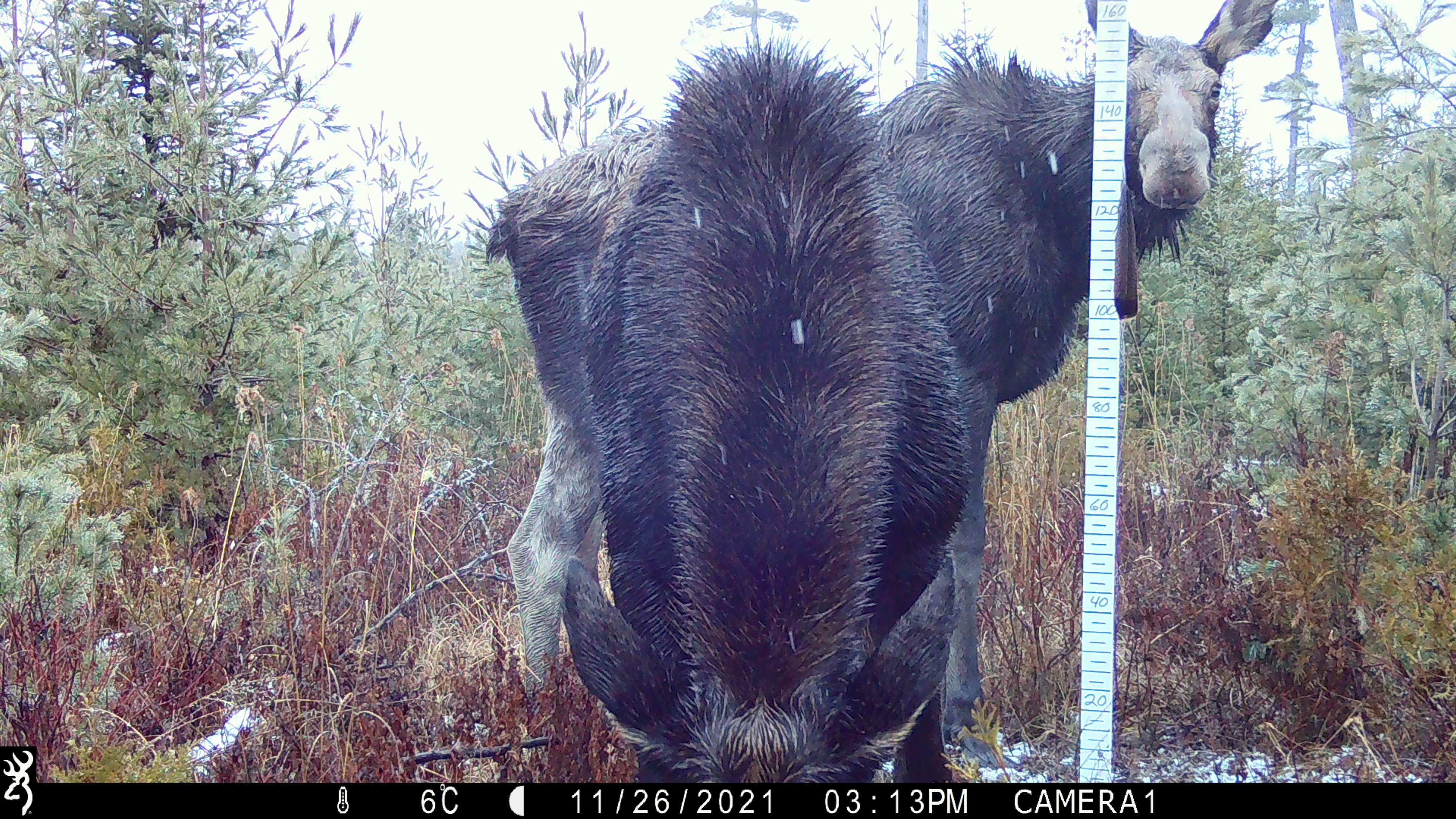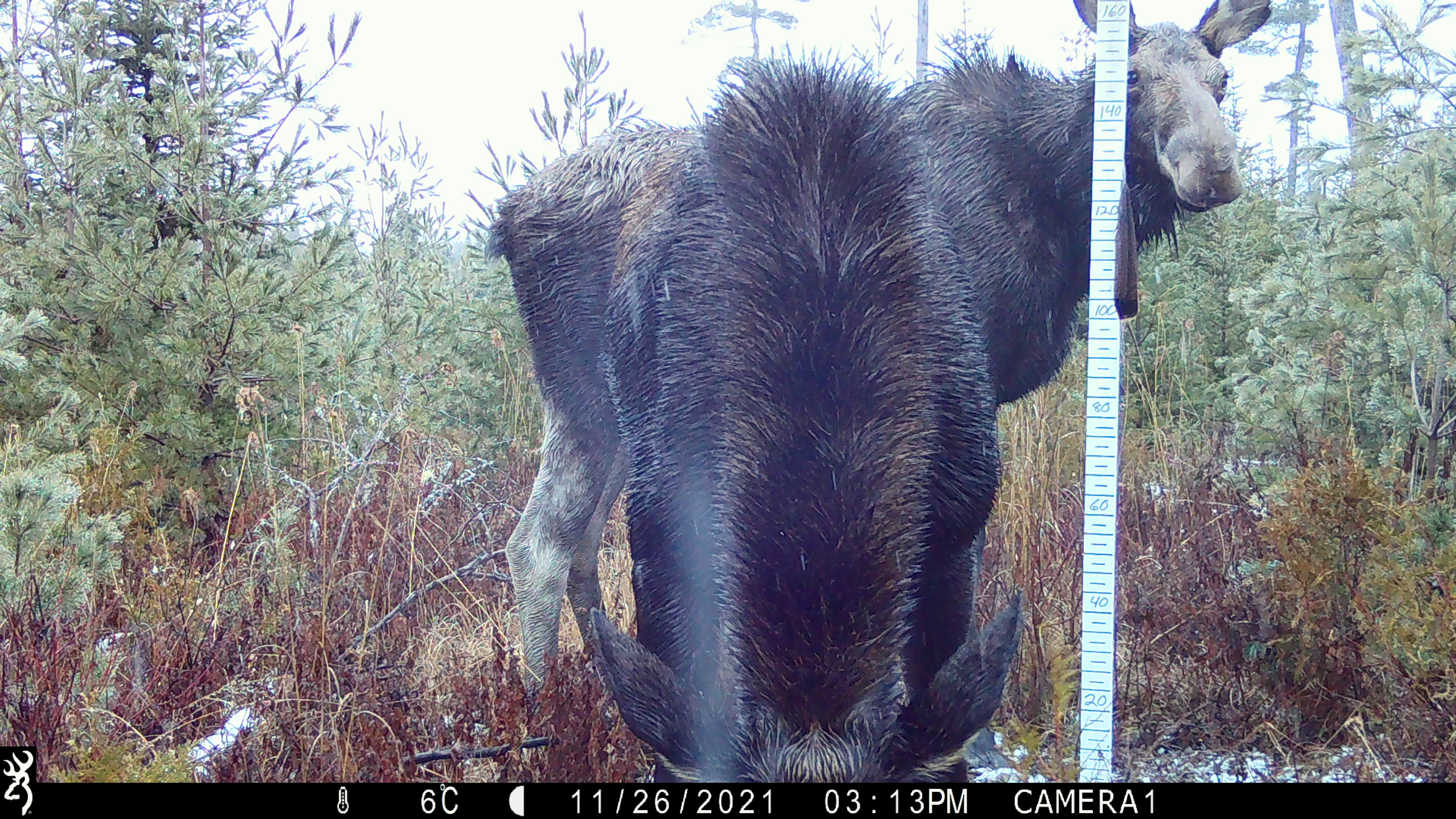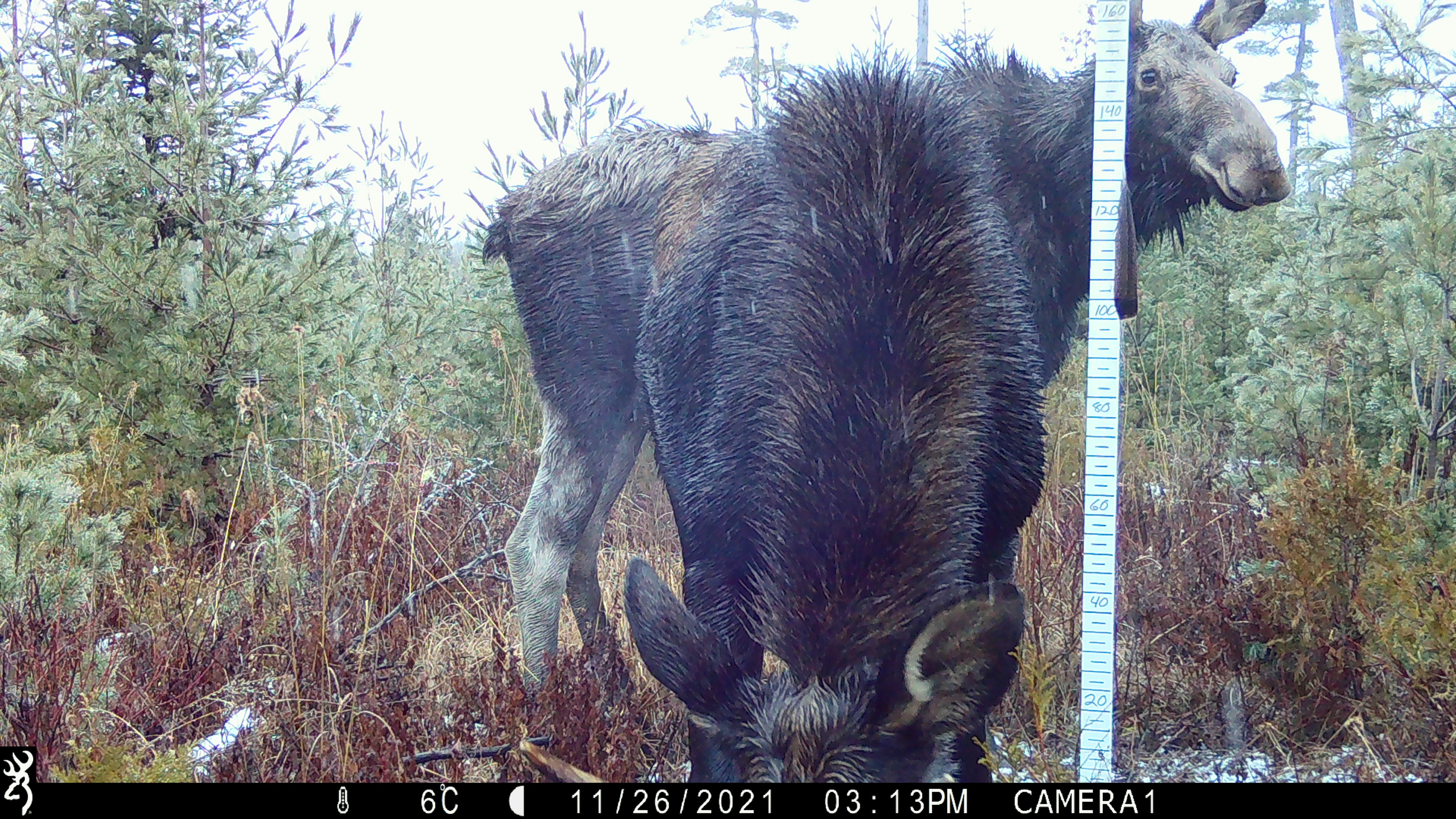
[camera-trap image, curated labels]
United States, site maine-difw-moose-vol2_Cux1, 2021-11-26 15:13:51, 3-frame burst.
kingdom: Animalia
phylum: Chordata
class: Mammalia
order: Artiodactyla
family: Cervidae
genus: Alces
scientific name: Alces alces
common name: moose